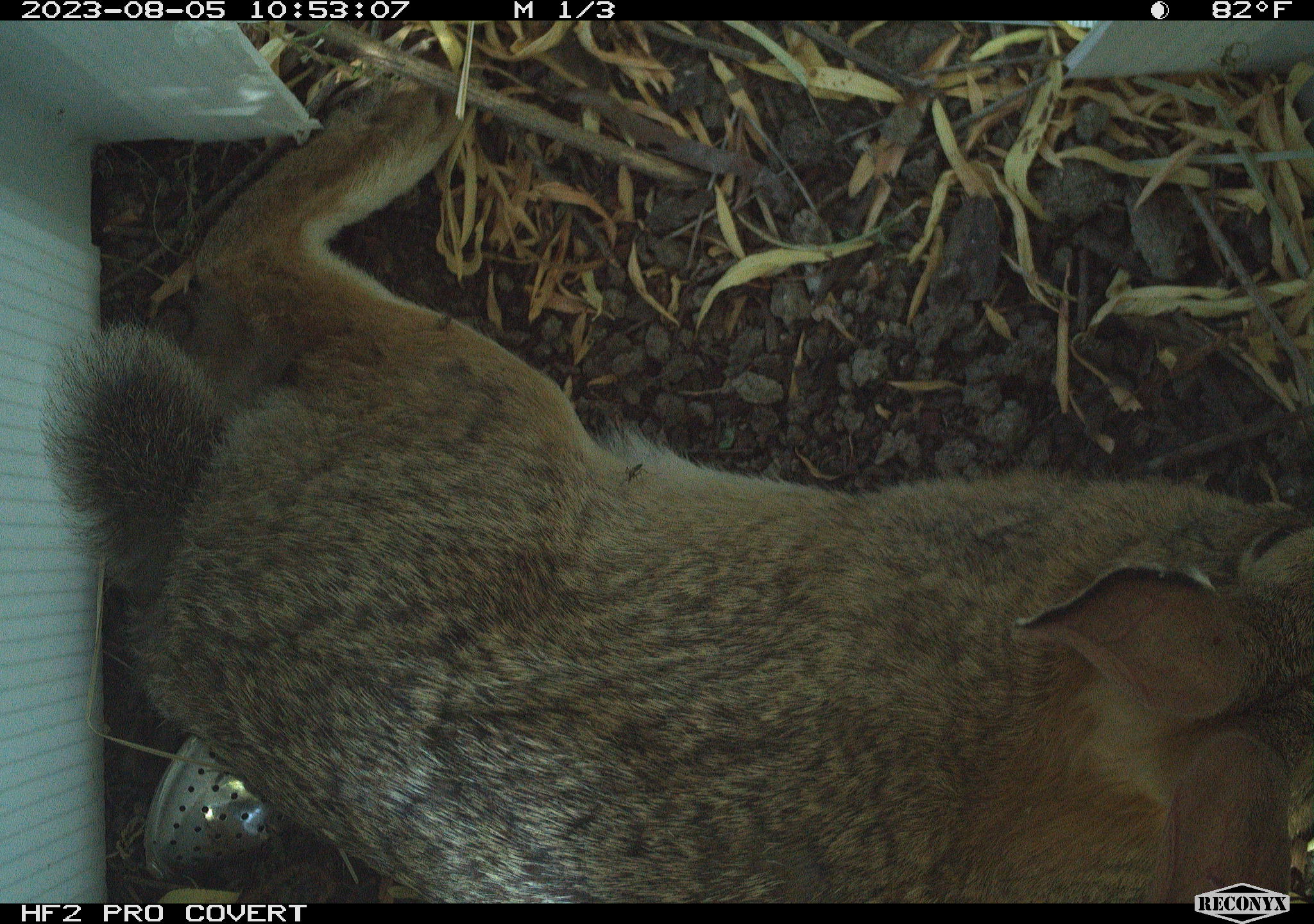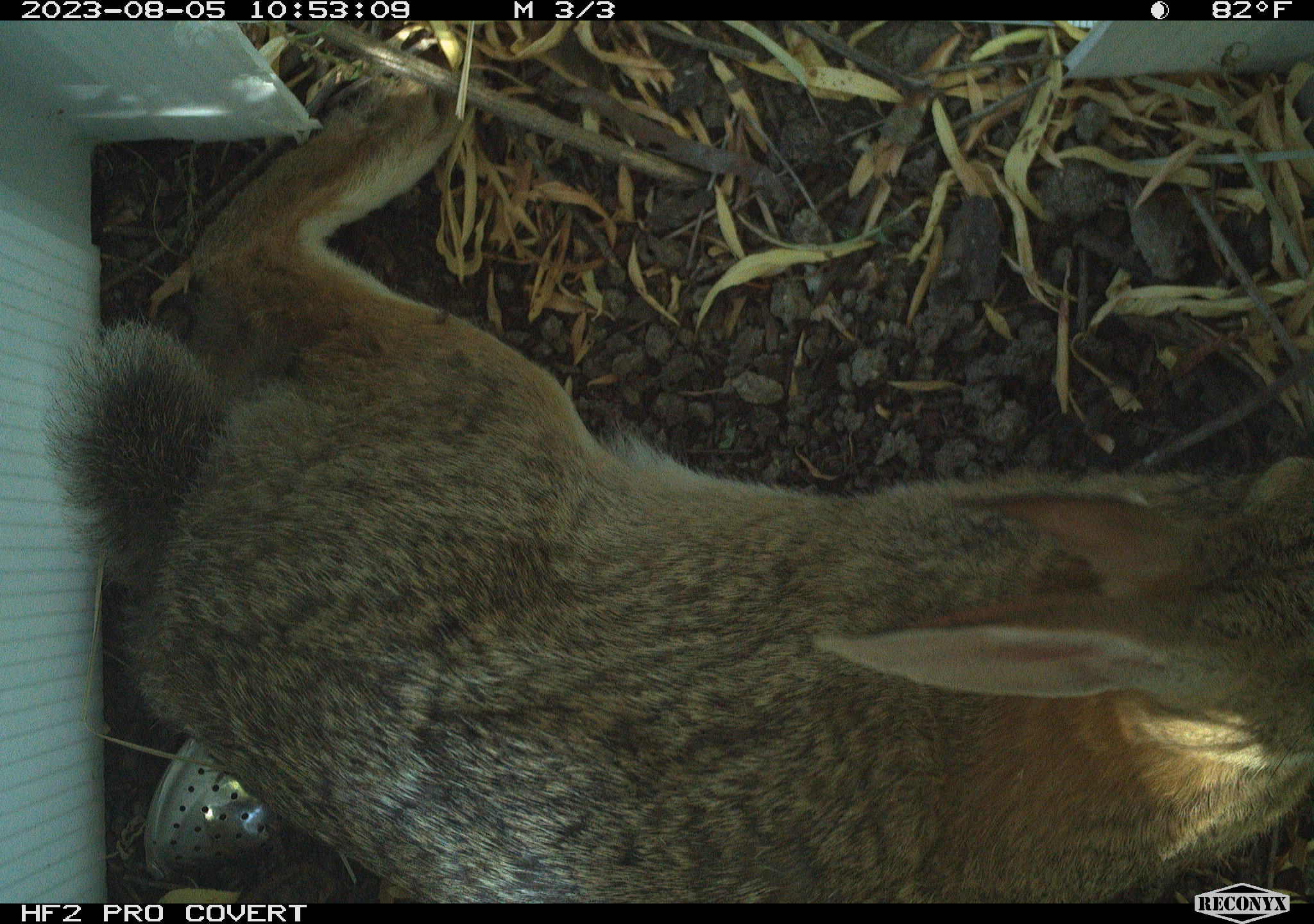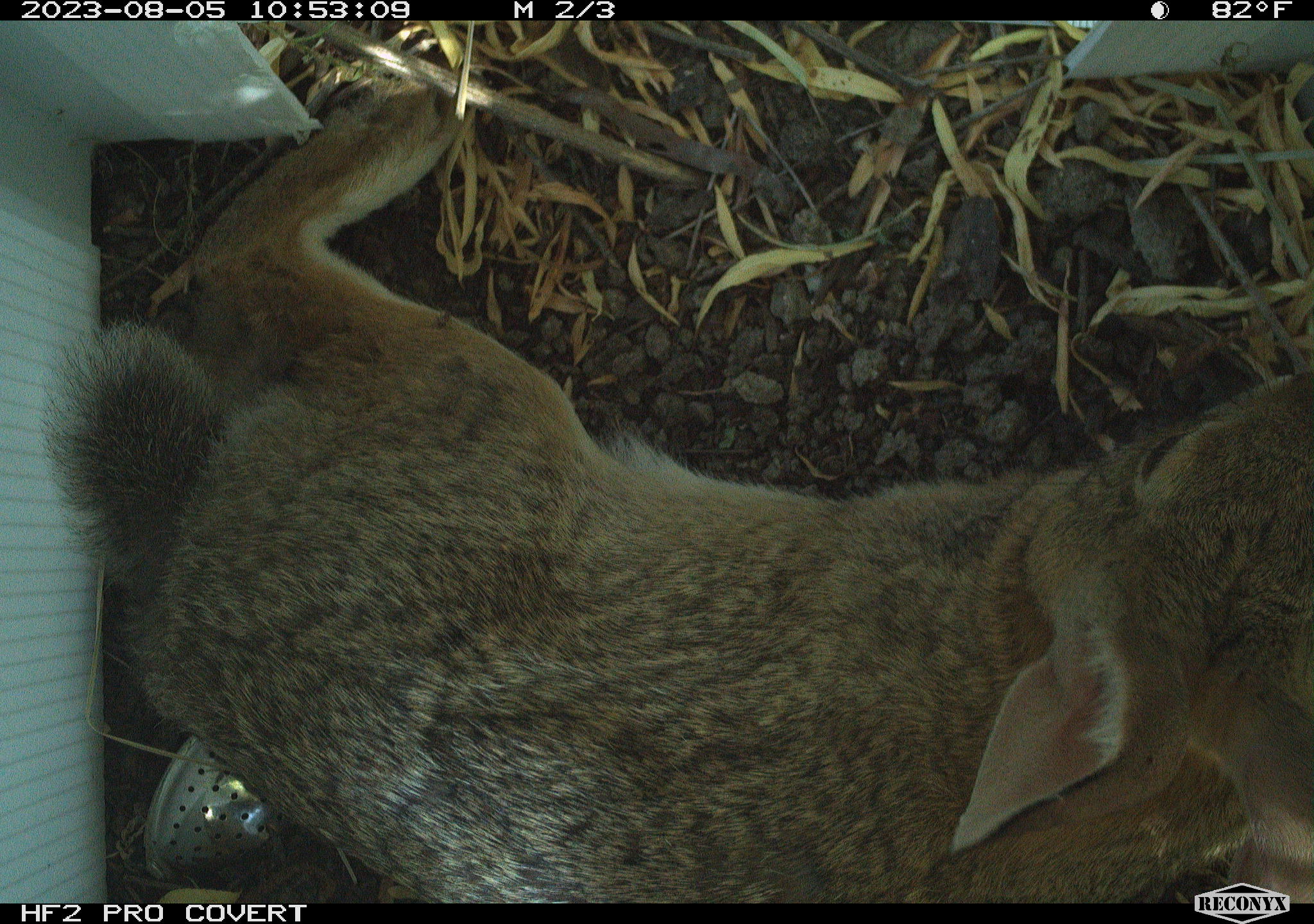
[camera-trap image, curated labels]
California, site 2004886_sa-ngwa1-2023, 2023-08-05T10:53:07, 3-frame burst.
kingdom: Animalia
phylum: Chordata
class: Mammalia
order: Lagomorpha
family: Leporidae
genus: Sylvilagus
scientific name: Sylvilagus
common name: cottontail rabbits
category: sylvilagus species